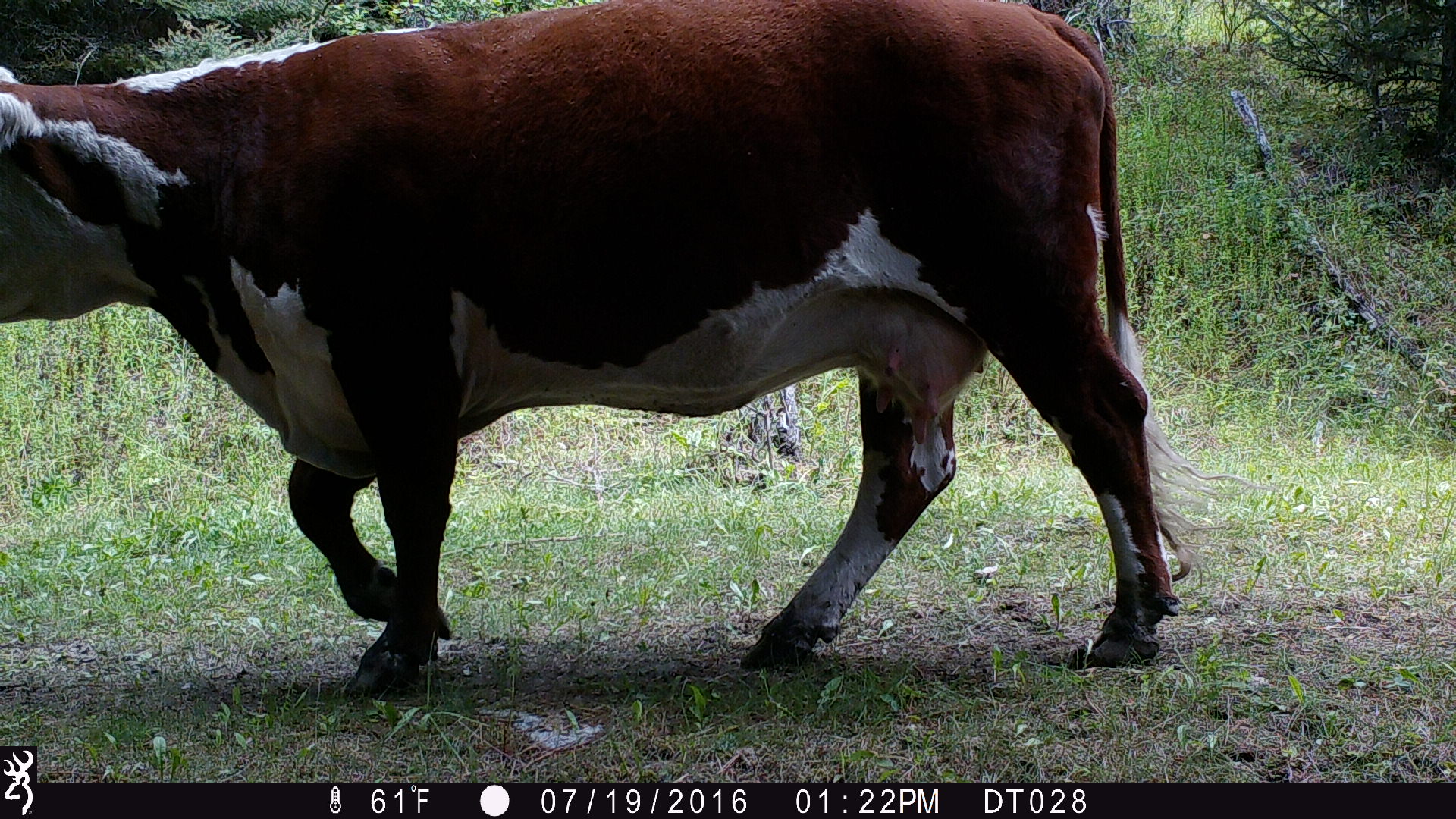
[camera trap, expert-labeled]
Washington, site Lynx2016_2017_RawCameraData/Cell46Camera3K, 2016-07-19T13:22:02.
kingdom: Animalia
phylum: Chordata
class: Mammalia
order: Artiodactyla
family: Bovidae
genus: Bos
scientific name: Bos taurus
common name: domestic cattle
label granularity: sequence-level